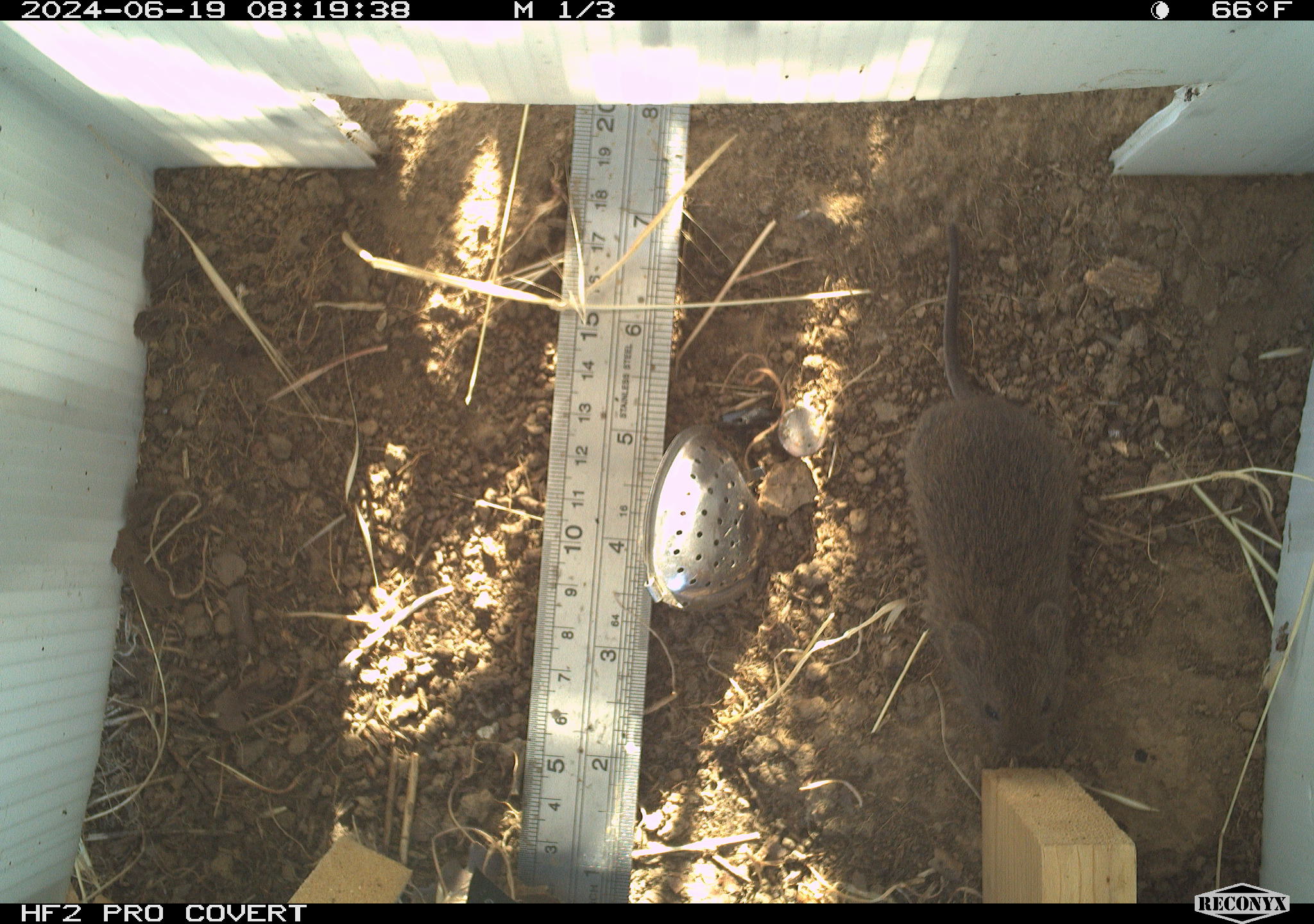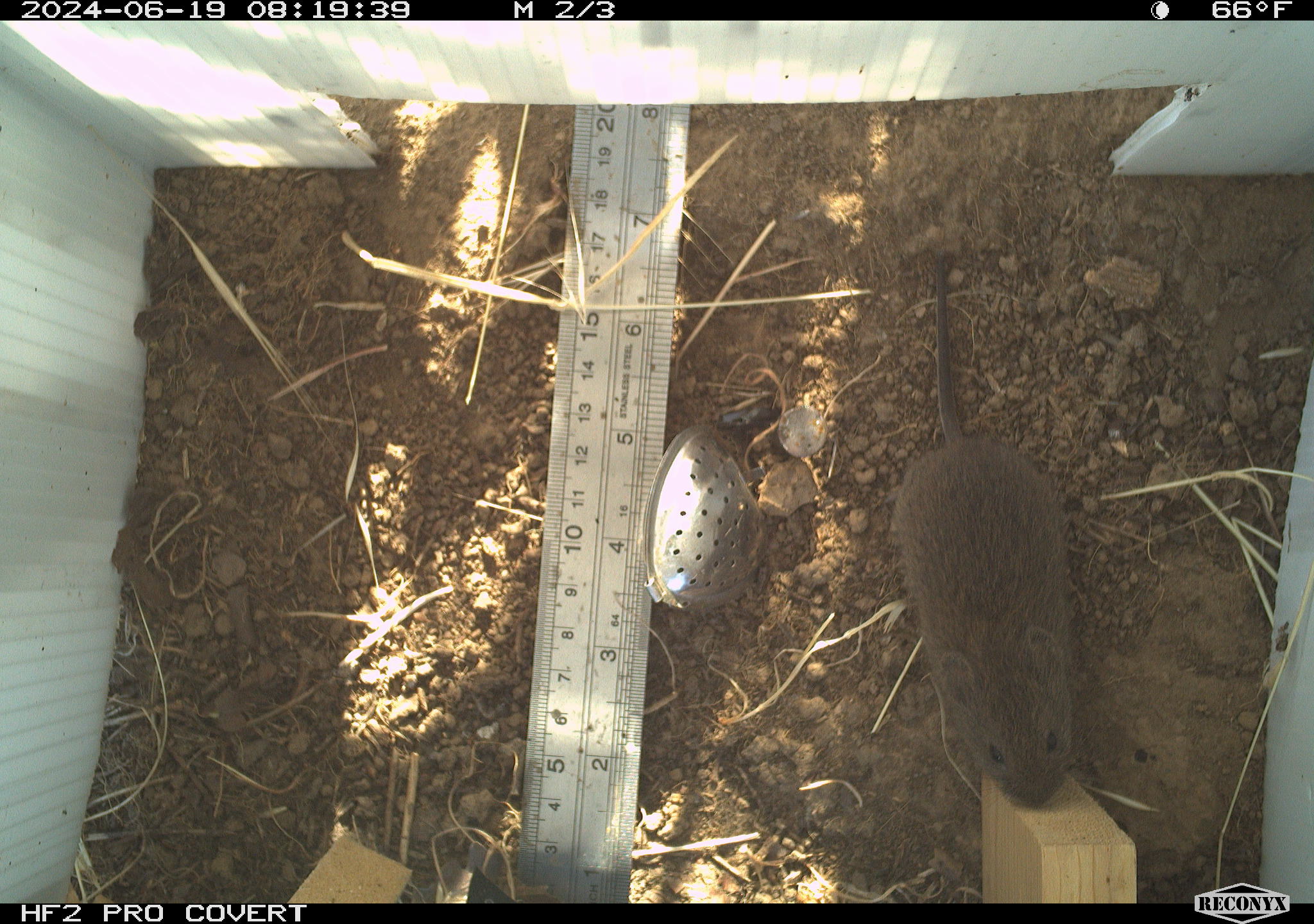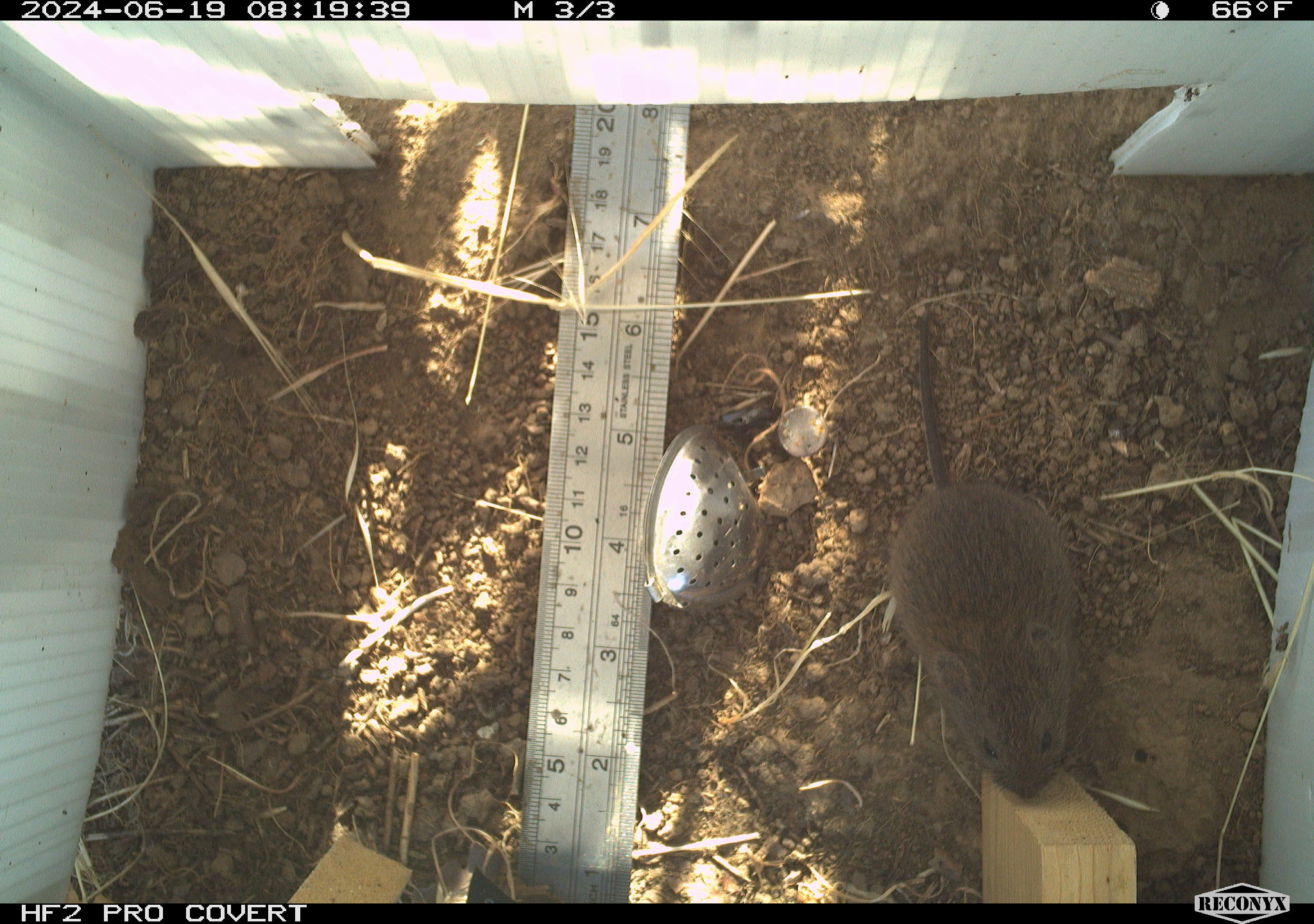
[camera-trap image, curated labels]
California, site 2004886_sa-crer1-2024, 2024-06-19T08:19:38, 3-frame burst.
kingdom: Animalia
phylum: Chordata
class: Mammalia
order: Rodentia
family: Cricetidae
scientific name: Arvicolinae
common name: voles, lemmings, and muskrats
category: arvicolinae subfamily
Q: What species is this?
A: Arvicolinae subfamily (voles, lemmings, and muskrats) (Arvicolinae).